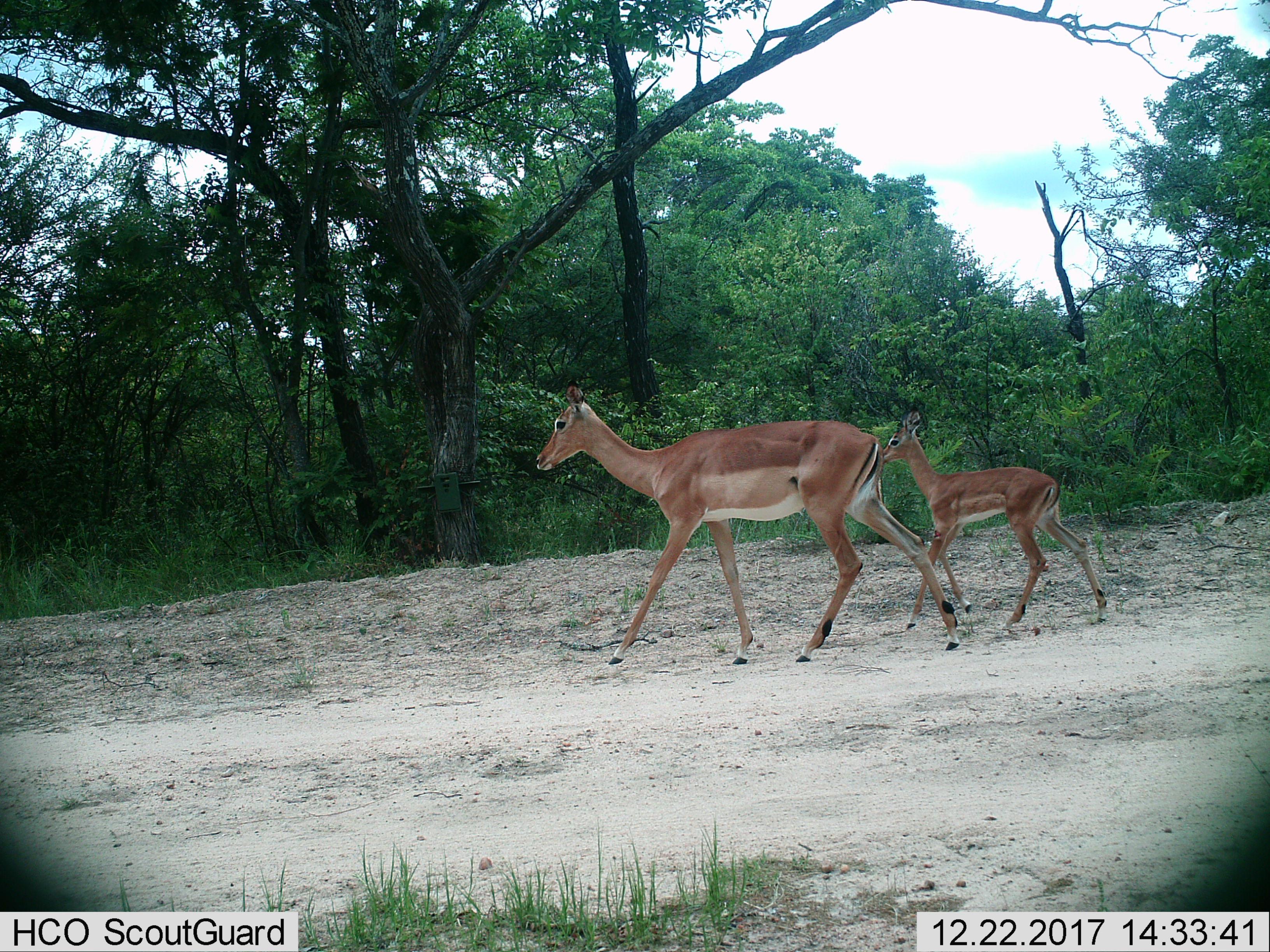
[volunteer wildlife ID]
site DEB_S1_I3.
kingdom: Animalia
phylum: Chordata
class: Mammalia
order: Artiodactyla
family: Bovidae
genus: Aepyceros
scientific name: Aepyceros melampus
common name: impala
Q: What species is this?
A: Impala (Aepyceros melampus).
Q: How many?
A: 2.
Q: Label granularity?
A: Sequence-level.